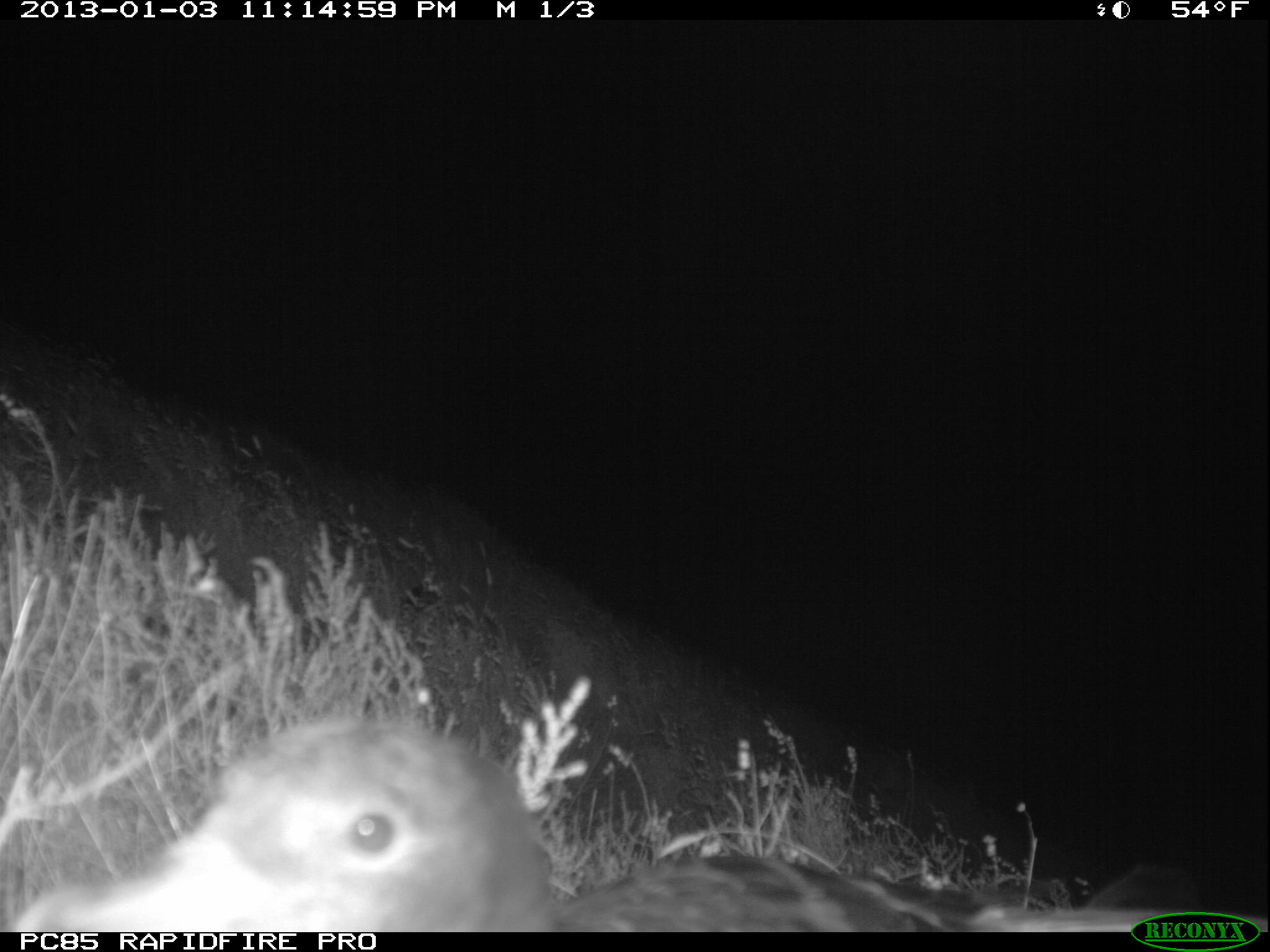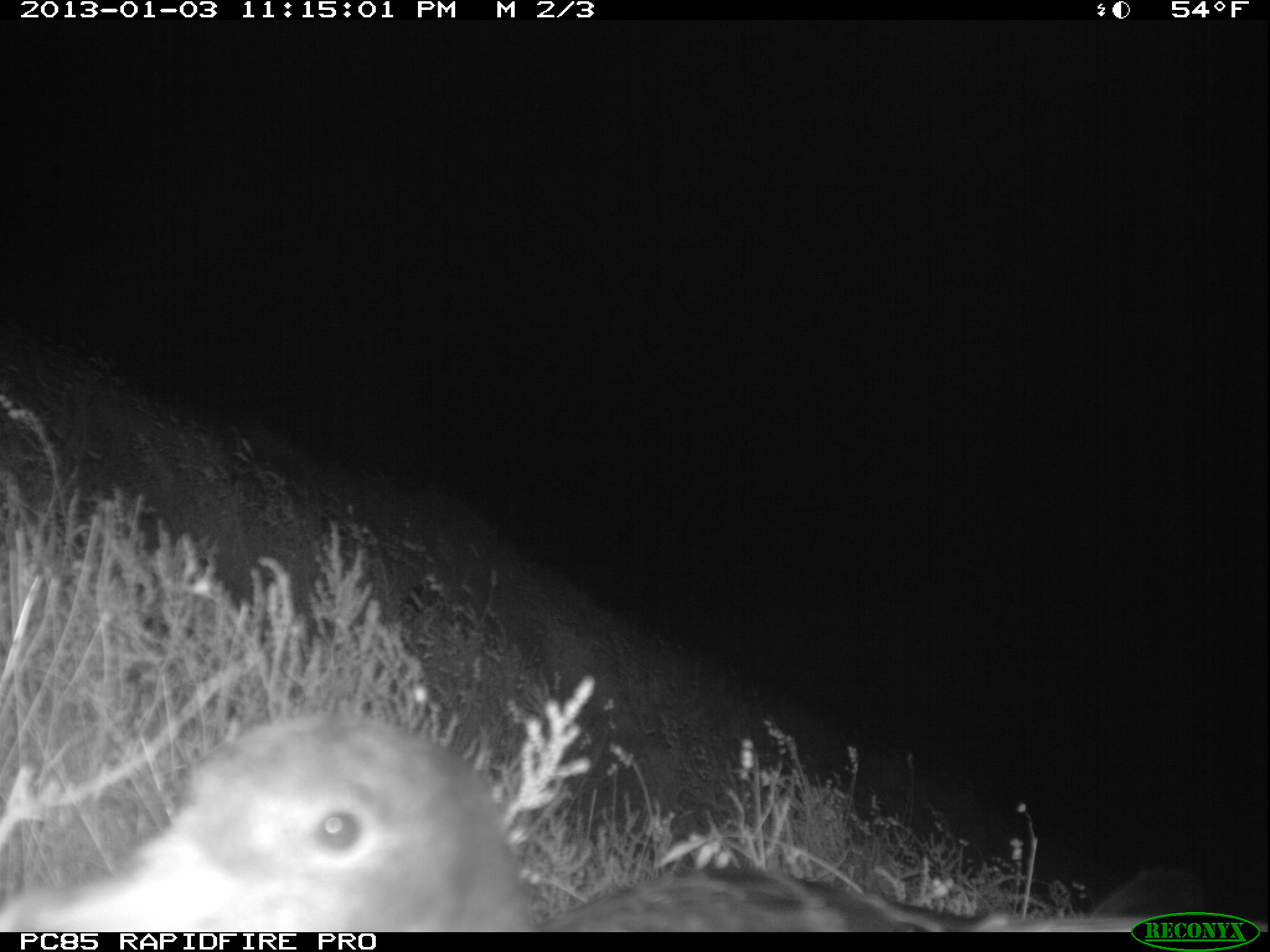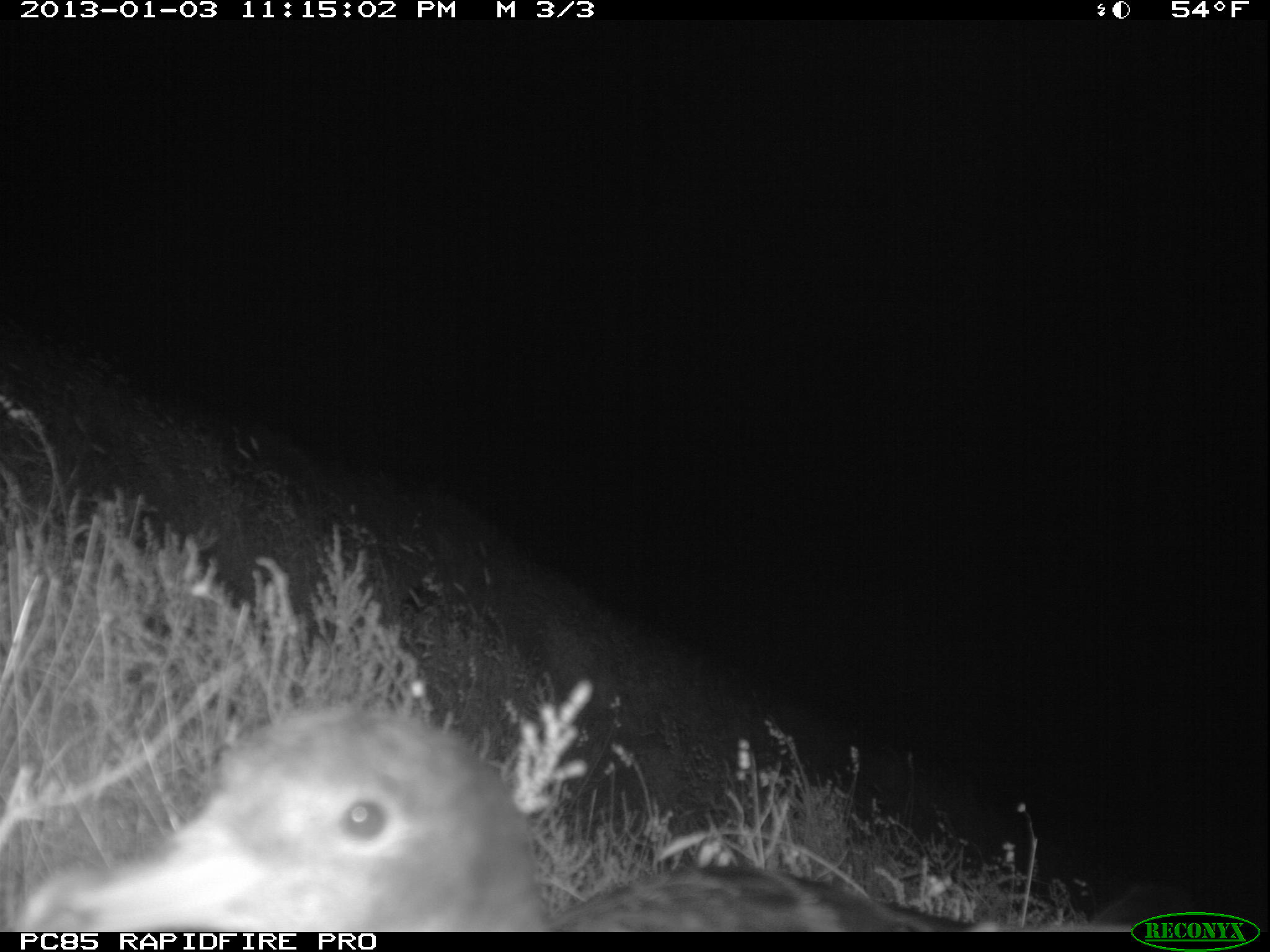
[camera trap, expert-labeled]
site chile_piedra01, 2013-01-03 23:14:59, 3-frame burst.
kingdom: Animalia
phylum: Chordata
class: Aves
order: Procellariiformes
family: Procellariidae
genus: Calonectris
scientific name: Calonectris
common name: shearwater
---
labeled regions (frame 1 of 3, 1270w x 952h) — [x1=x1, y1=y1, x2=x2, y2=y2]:
shearwater: [x1=1, y1=712, x2=1225, y2=932]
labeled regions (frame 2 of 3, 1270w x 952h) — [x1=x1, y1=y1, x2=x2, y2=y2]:
shearwater: [x1=8, y1=708, x2=1206, y2=932]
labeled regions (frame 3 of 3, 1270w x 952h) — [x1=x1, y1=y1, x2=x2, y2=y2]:
shearwater: [x1=0, y1=701, x2=1215, y2=936]